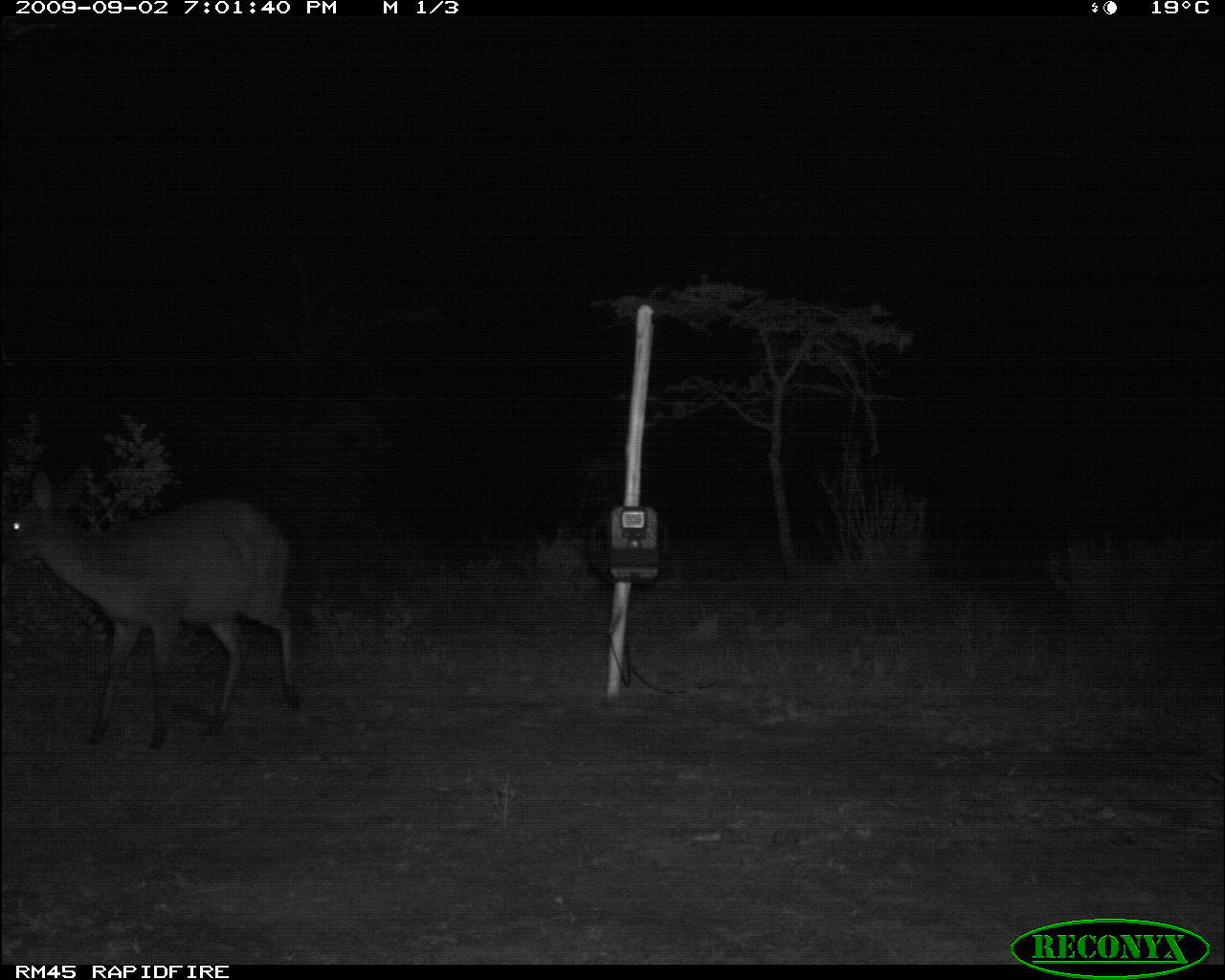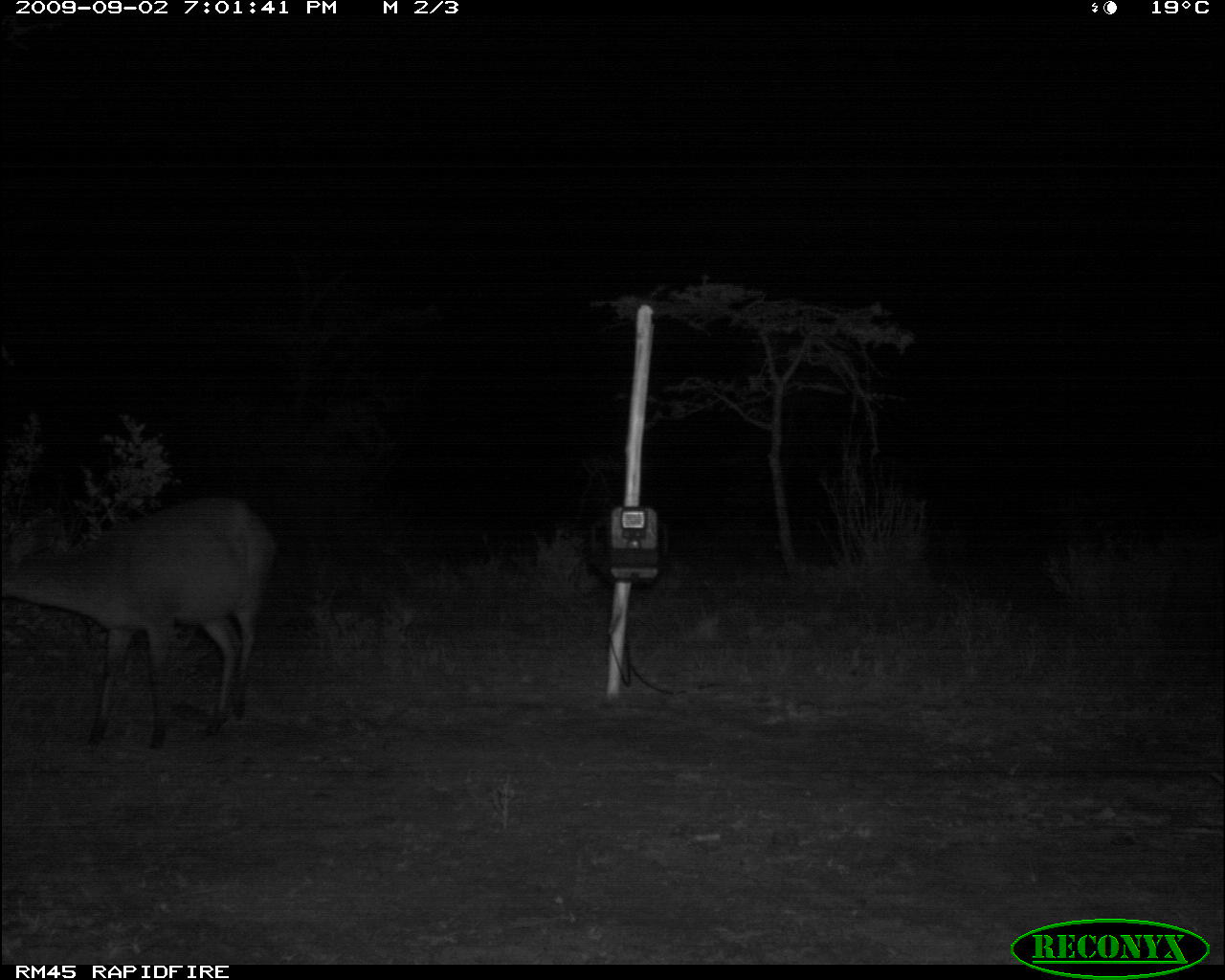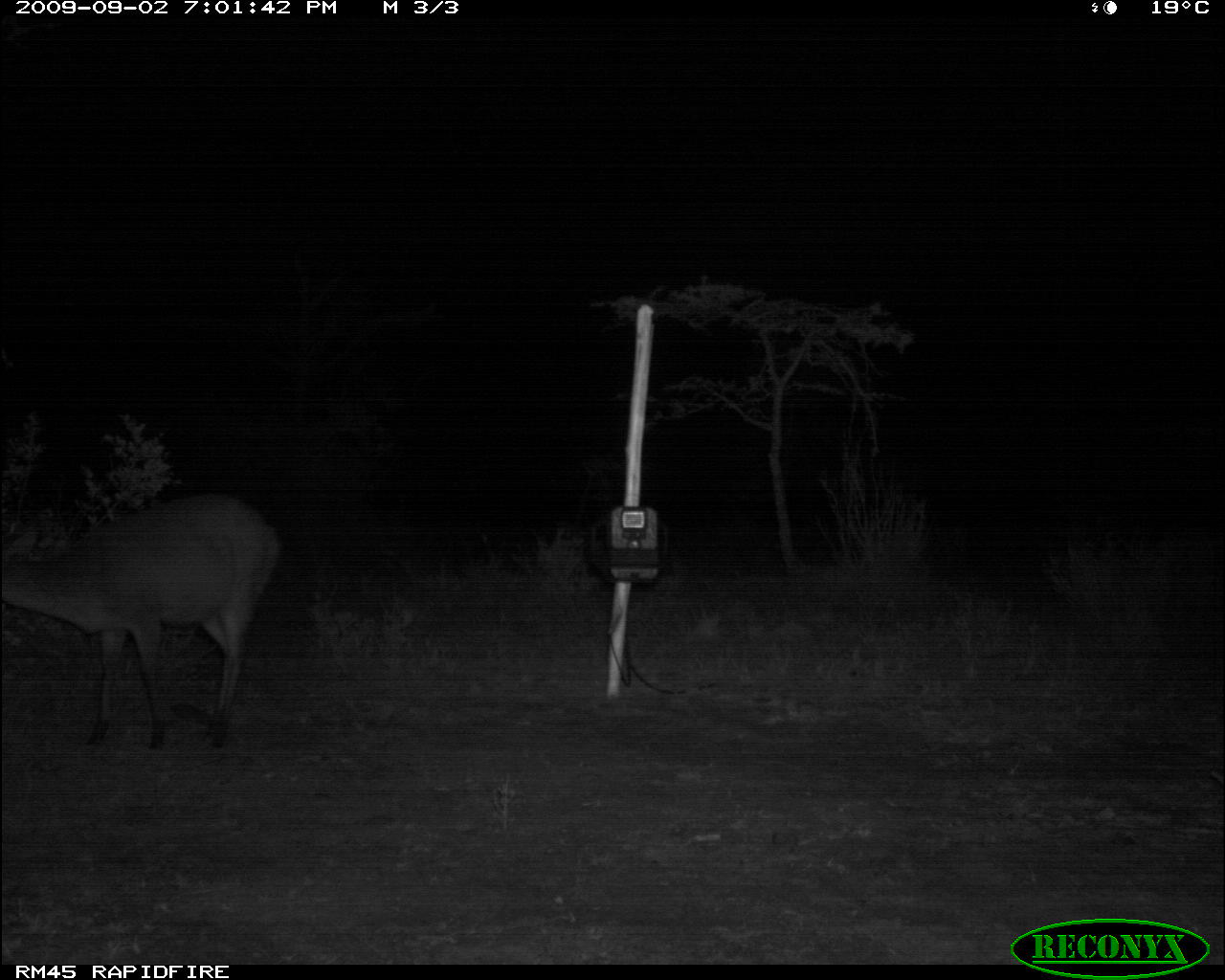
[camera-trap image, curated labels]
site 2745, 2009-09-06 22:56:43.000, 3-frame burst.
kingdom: Animalia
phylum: Chordata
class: Mammalia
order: Perissodactyla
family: Equidae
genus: Equus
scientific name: Equus quagga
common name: plains zebra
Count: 1.